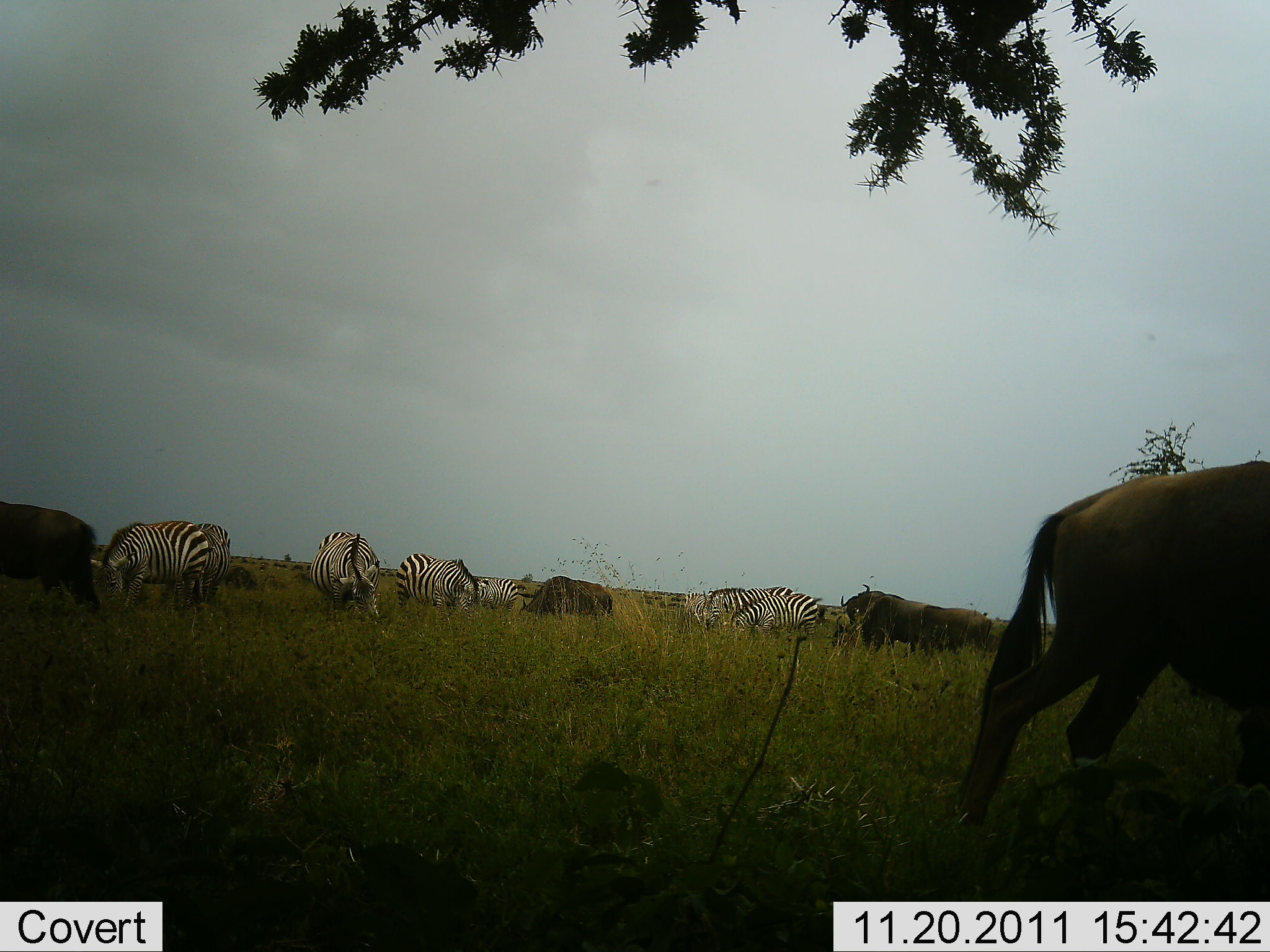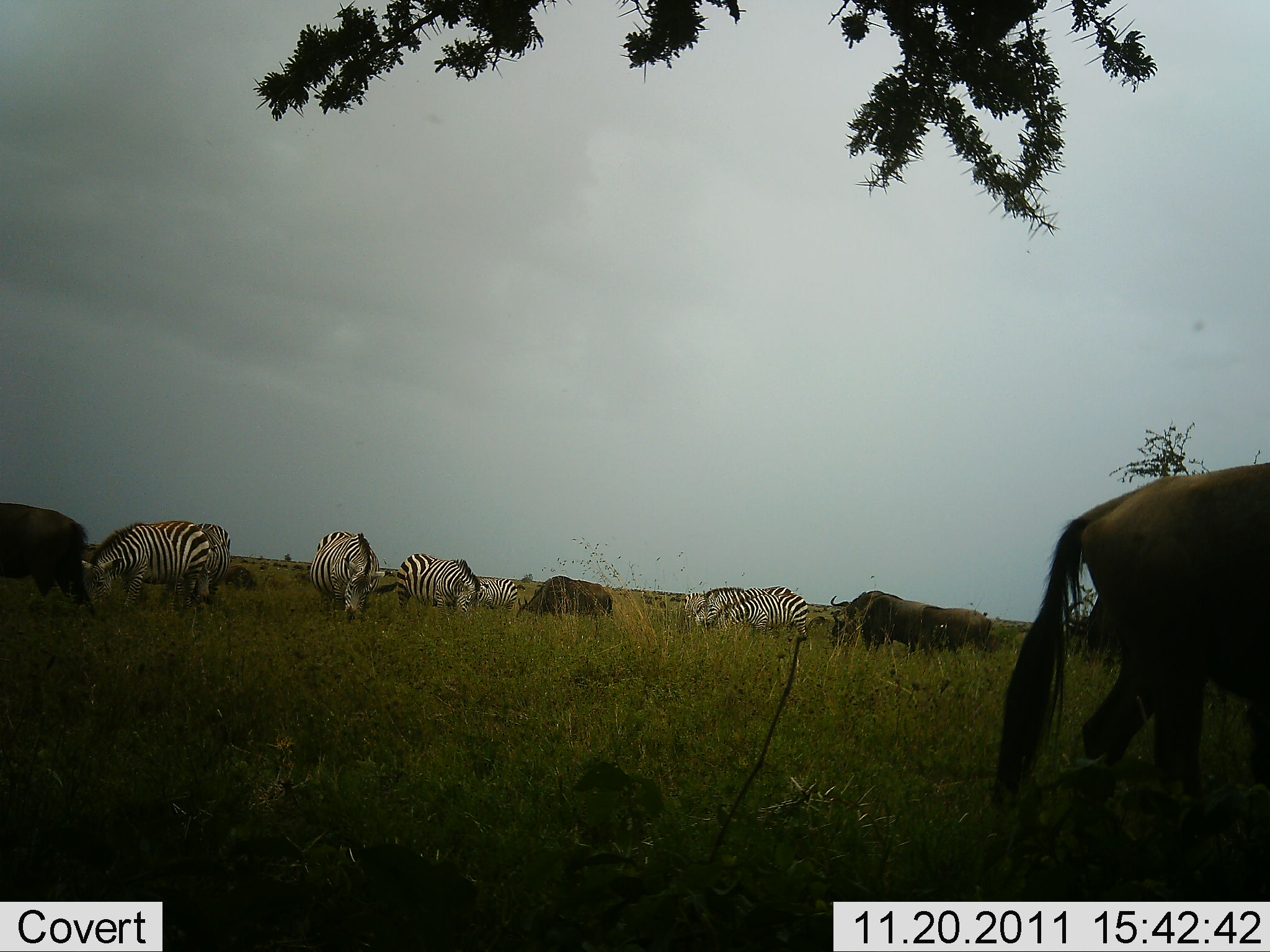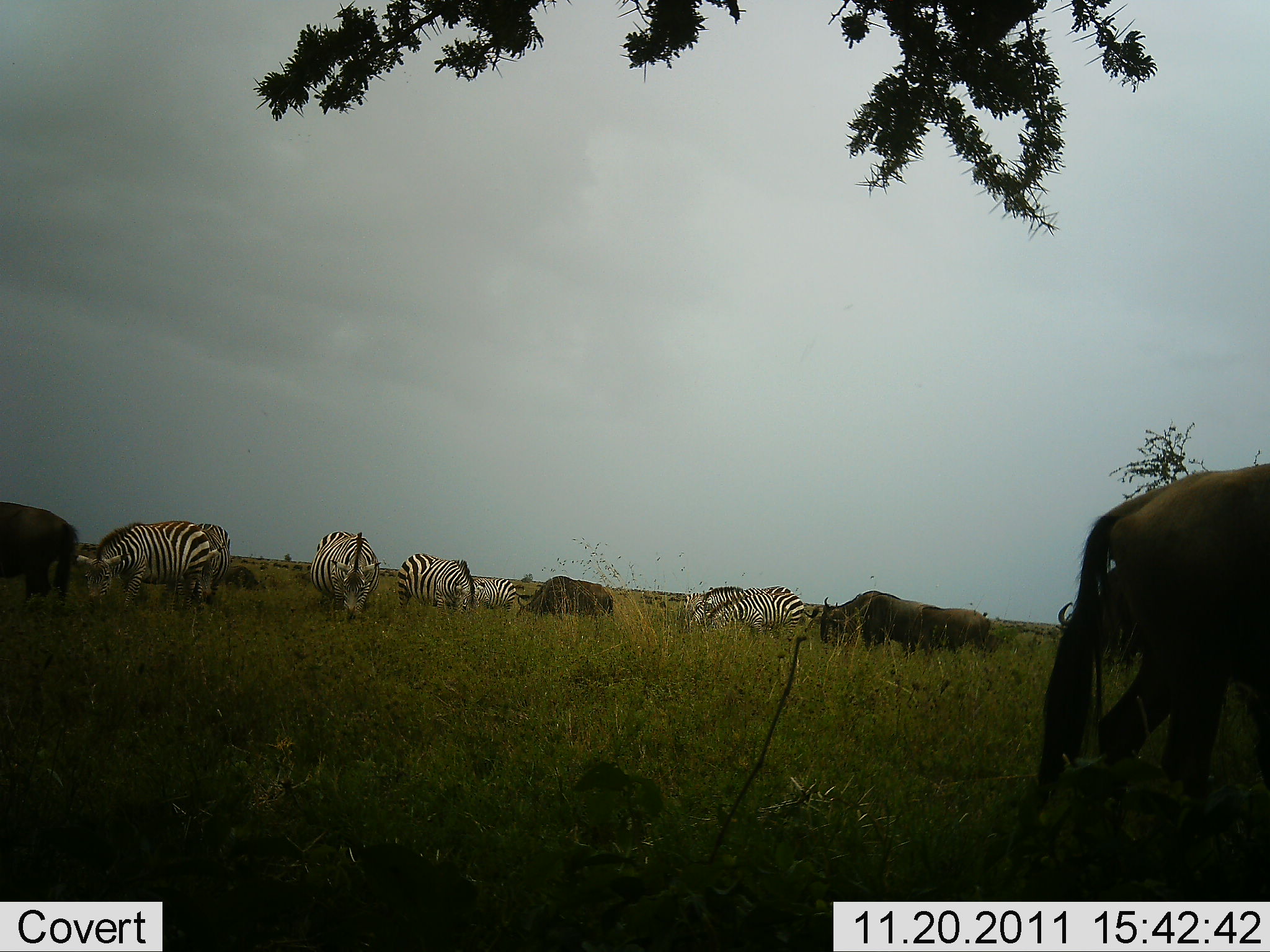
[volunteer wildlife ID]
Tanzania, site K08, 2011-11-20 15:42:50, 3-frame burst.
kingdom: Animalia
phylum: Chordata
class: Mammalia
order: Artiodactyla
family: Bovidae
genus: Connochaetes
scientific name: Connochaetes taurinus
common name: blue wildebeest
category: wildebeest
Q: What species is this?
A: Wildebeest (blue wildebeest) (Connochaetes taurinus).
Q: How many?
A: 5.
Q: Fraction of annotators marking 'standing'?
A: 58%.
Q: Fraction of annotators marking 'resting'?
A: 8%.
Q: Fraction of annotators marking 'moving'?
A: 17%.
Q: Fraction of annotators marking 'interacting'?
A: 0%.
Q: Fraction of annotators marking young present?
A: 0%.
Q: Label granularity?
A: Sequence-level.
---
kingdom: Animalia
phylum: Chordata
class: Mammalia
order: Perissodactyla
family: Equidae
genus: Equus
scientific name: Equus quagga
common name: plains zebra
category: zebra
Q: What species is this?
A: Zebra (plains zebra) (Equus quagga).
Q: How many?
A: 6.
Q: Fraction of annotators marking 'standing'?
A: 33%.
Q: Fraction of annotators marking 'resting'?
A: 6%.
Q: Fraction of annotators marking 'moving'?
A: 6%.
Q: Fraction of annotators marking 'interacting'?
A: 6%.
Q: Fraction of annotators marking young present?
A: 0%.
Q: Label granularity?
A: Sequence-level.